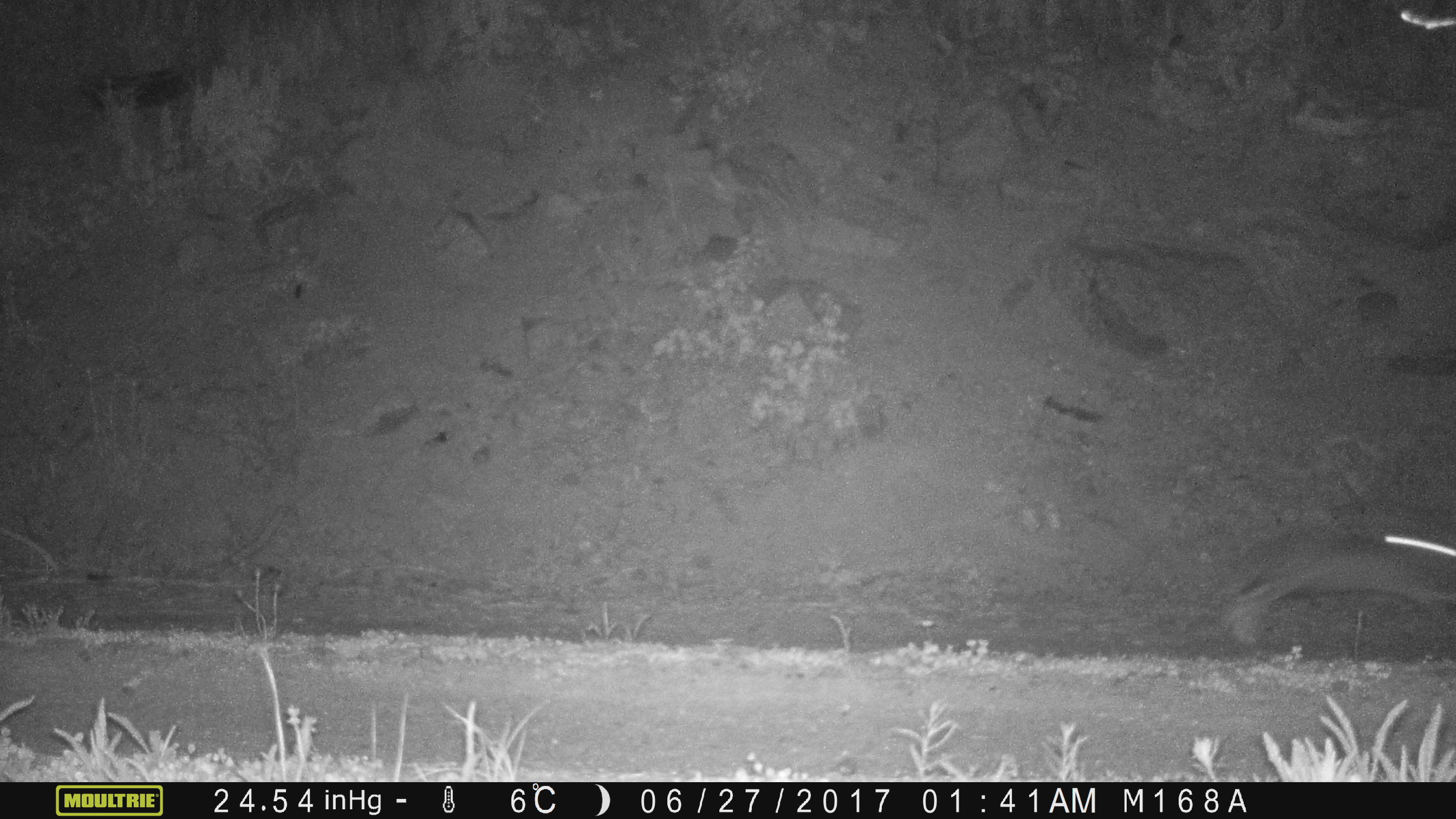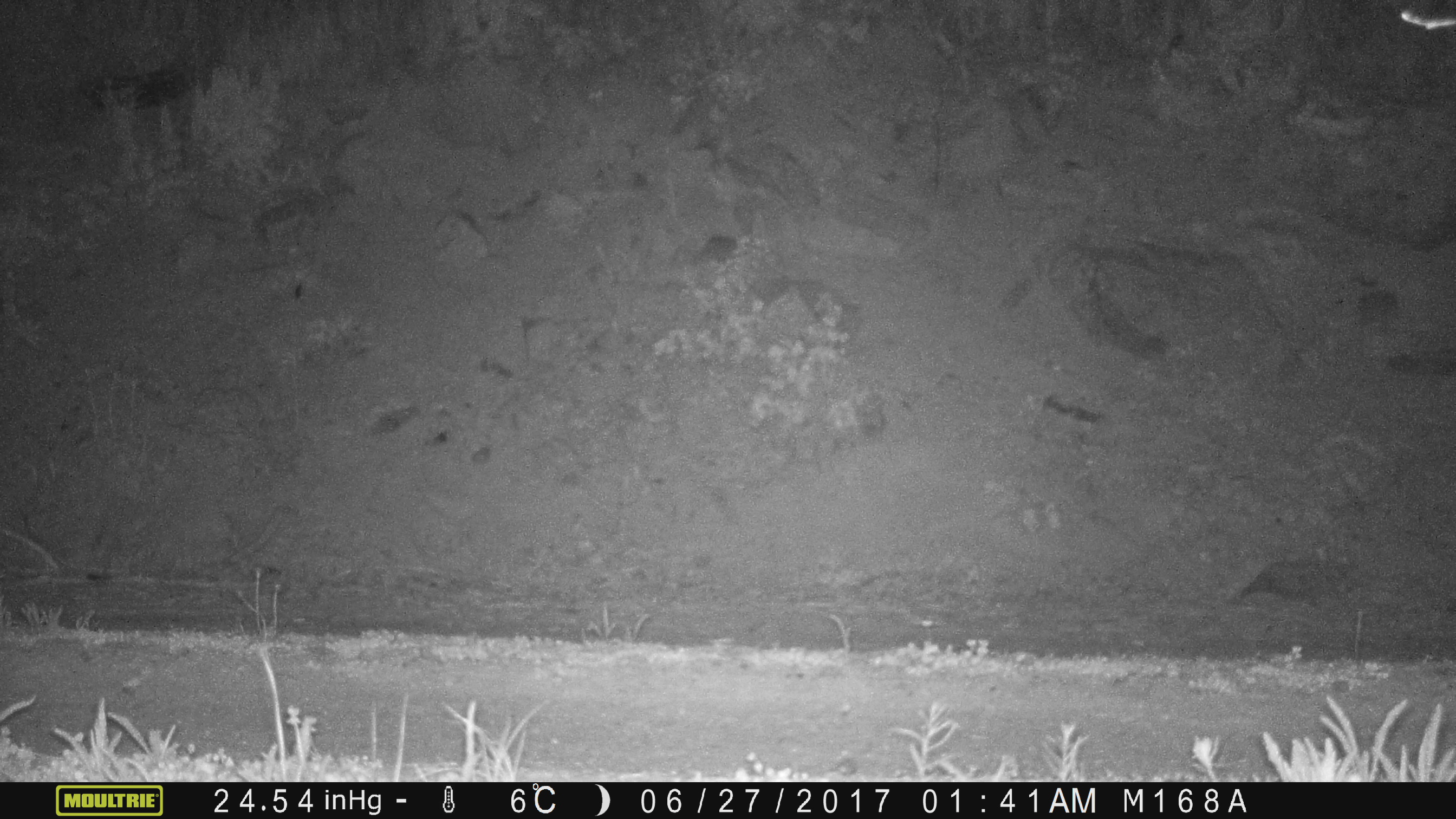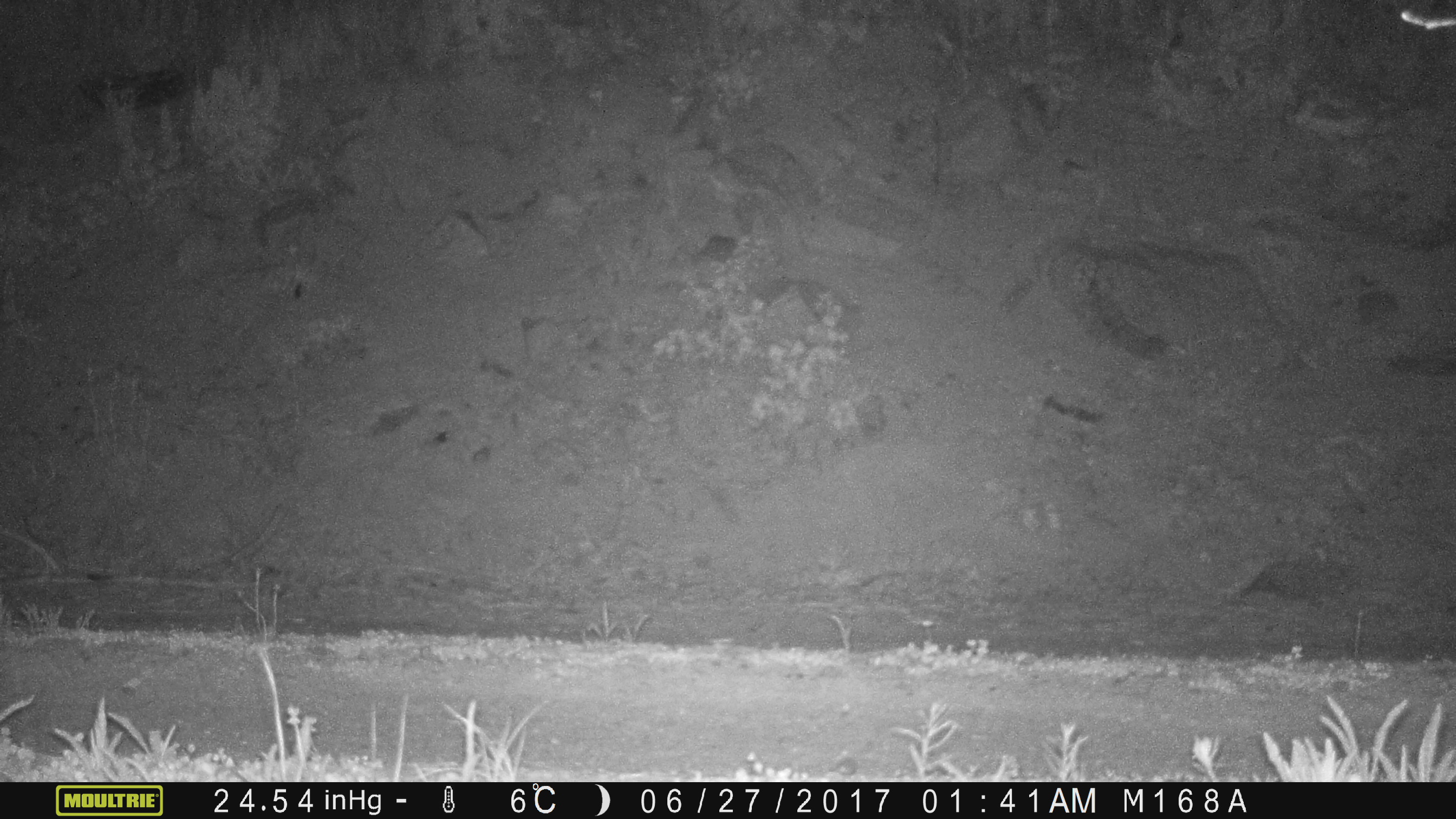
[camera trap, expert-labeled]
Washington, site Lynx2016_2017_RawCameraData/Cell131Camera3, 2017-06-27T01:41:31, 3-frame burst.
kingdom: Animalia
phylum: Chordata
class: Mammalia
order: Lagomorpha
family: Leporidae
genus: Lepus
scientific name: Lepus americanus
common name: snowshoe hare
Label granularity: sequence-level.